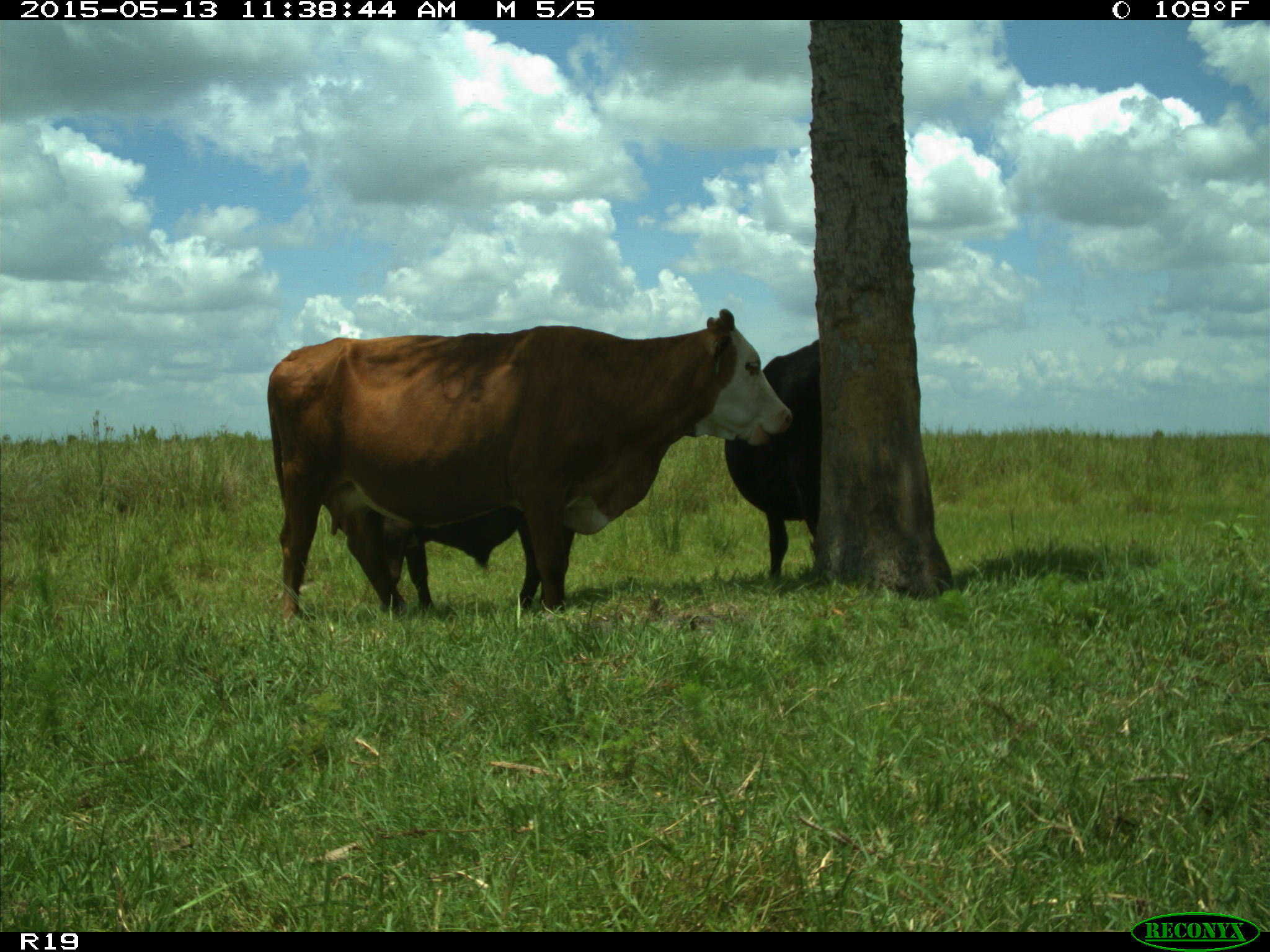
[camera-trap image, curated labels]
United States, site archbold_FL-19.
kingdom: Animalia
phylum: Chordata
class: Mammalia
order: Artiodactyla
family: Bovidae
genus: Bos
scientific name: Bos taurus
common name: domestic cow